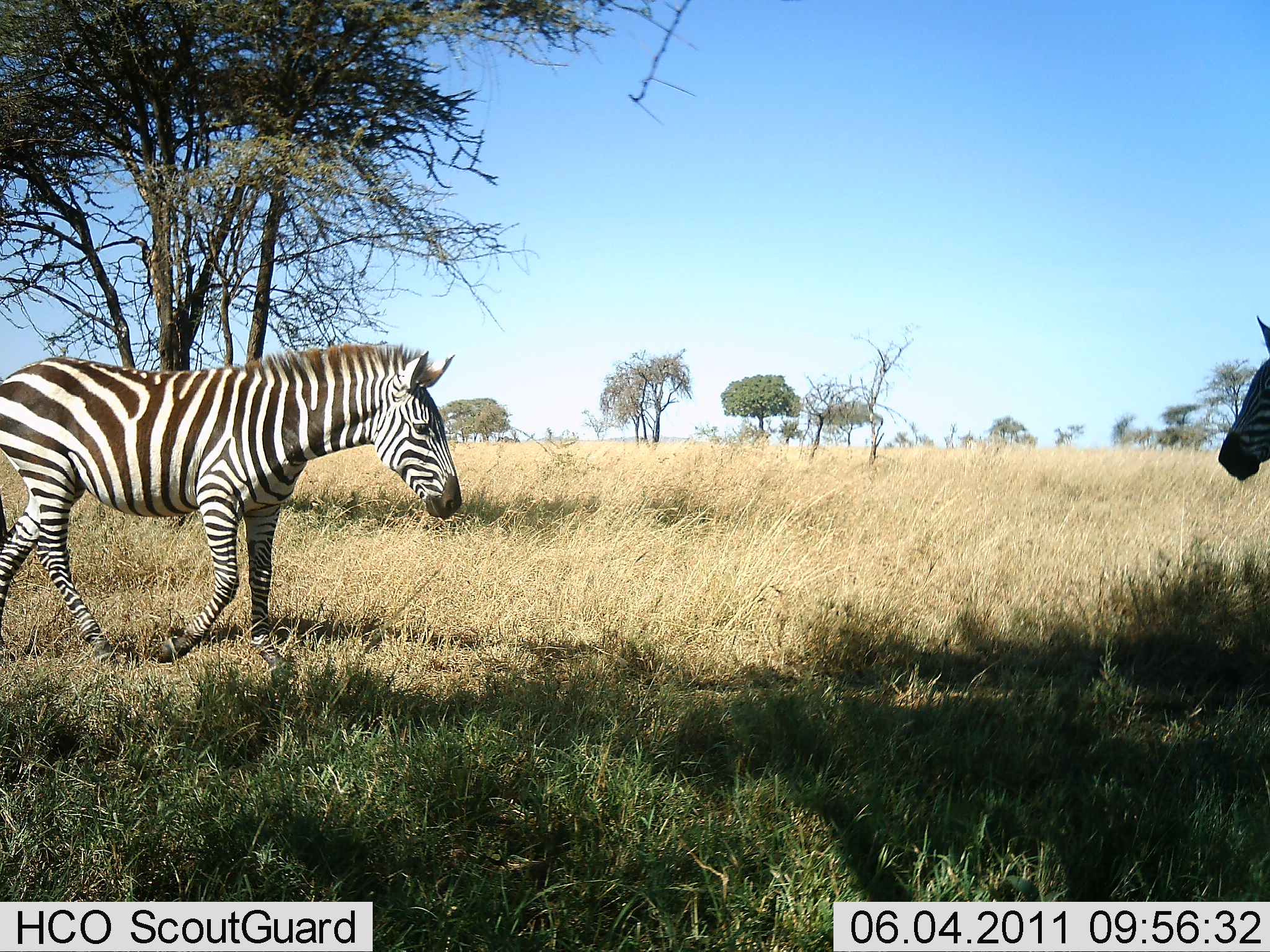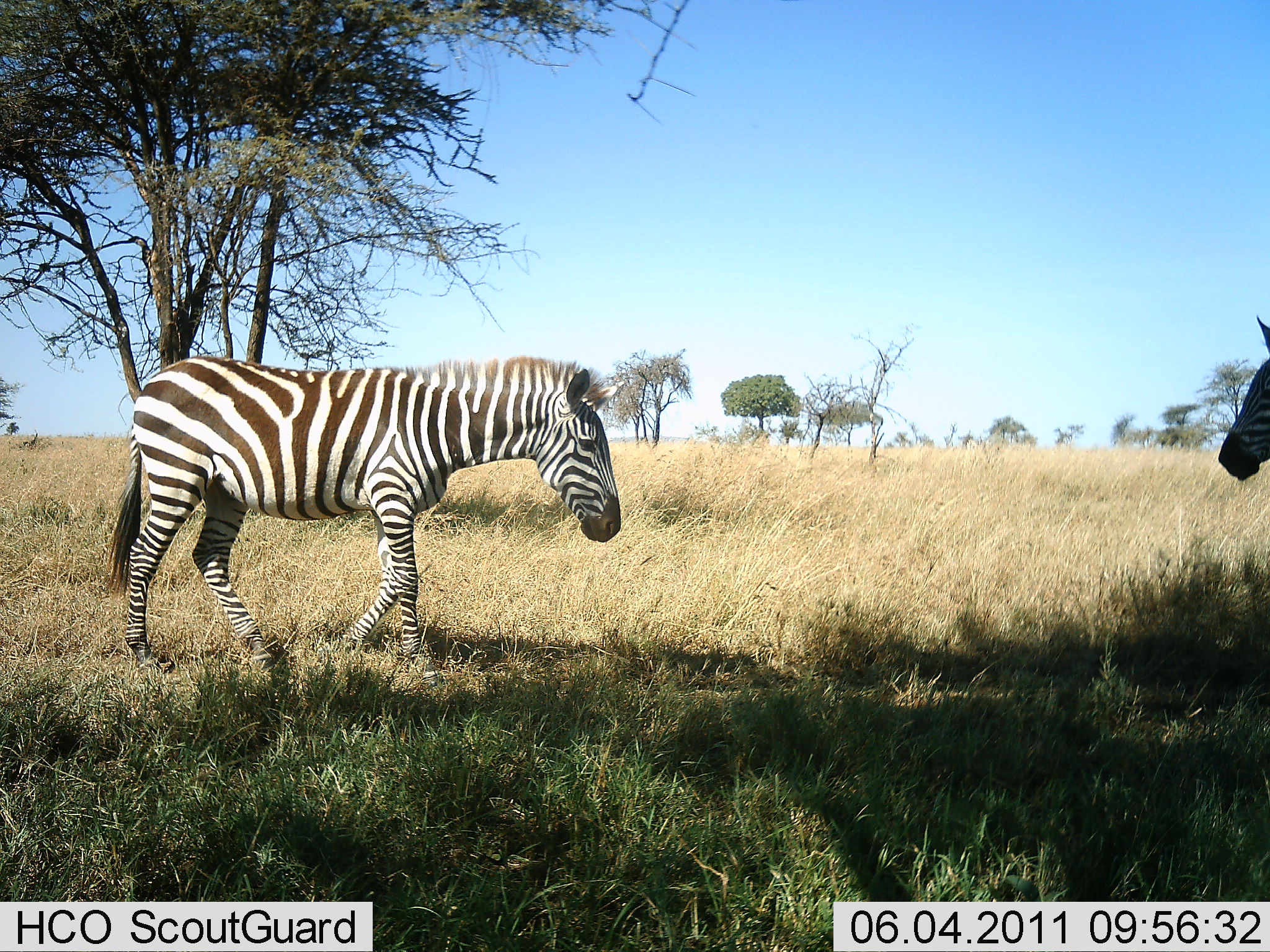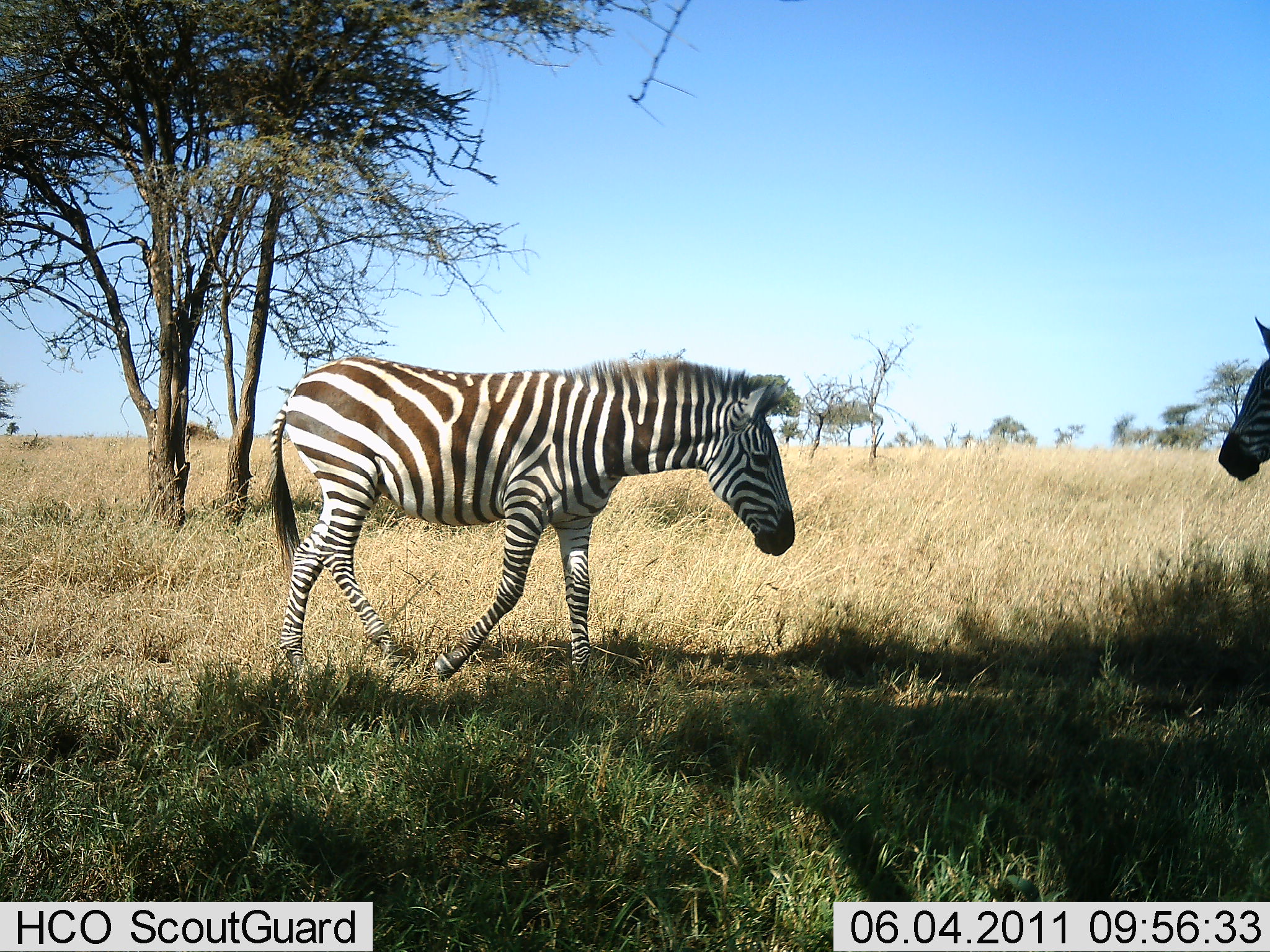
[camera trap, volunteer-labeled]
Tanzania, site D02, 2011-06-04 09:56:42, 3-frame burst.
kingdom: Animalia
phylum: Chordata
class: Mammalia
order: Perissodactyla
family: Equidae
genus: Equus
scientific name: Equus quagga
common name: plains zebra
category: zebra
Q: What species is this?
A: Zebra (plains zebra) (Equus quagga).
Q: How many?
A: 2.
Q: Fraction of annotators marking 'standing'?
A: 60%.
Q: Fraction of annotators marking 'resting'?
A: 0%.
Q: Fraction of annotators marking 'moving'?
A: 100%.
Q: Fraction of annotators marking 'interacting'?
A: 30%.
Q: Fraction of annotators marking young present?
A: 0%.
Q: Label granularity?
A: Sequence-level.